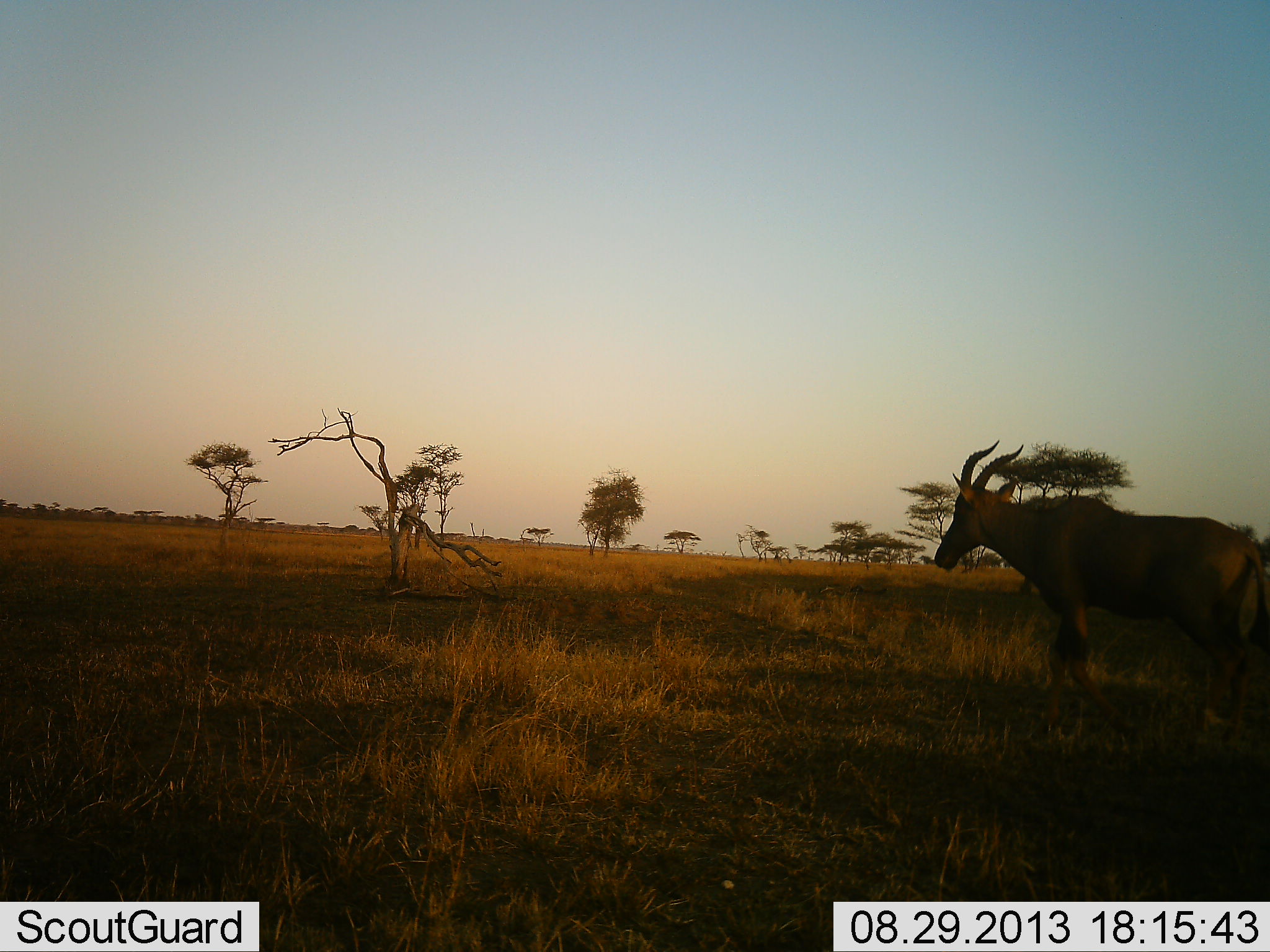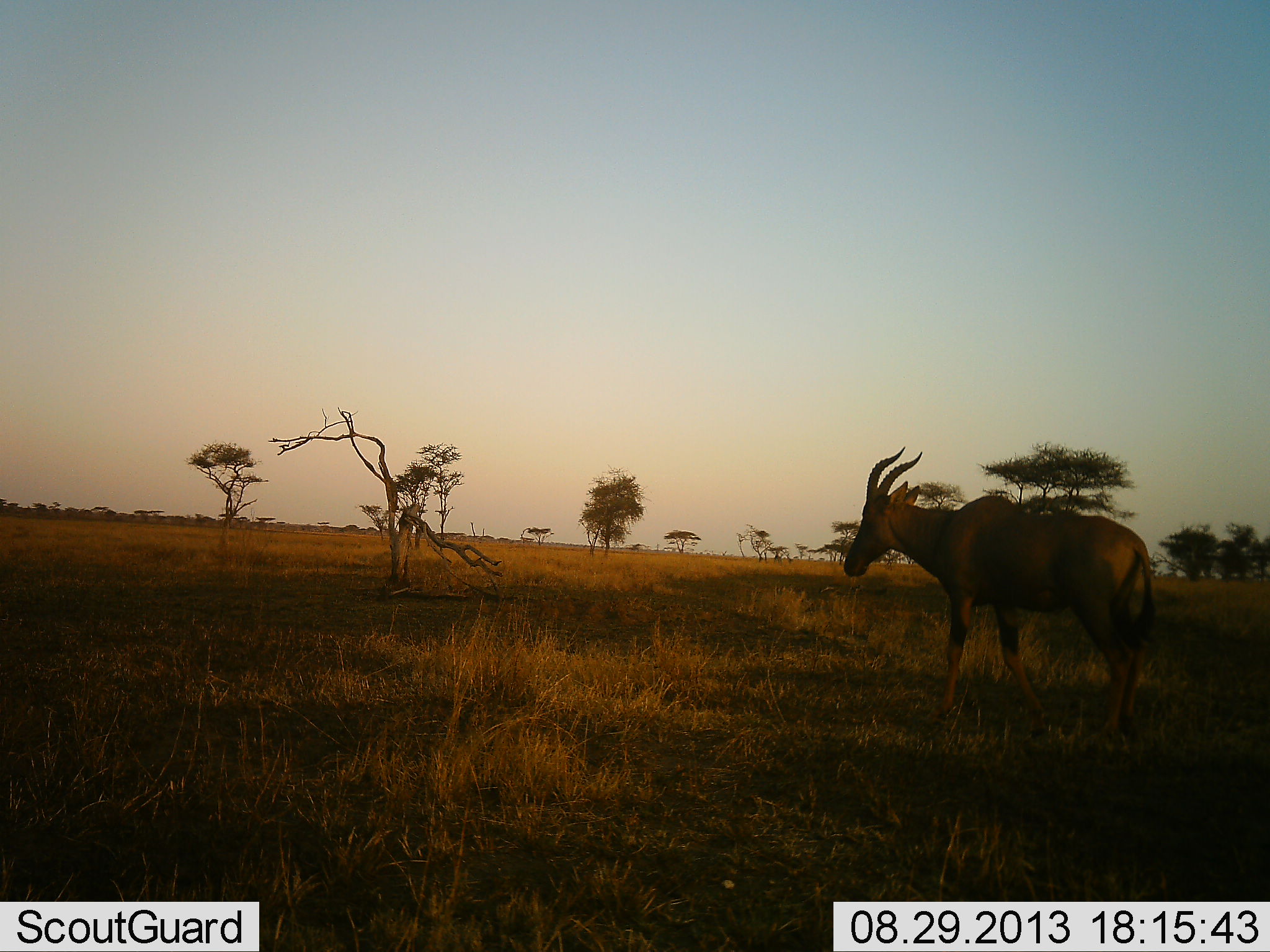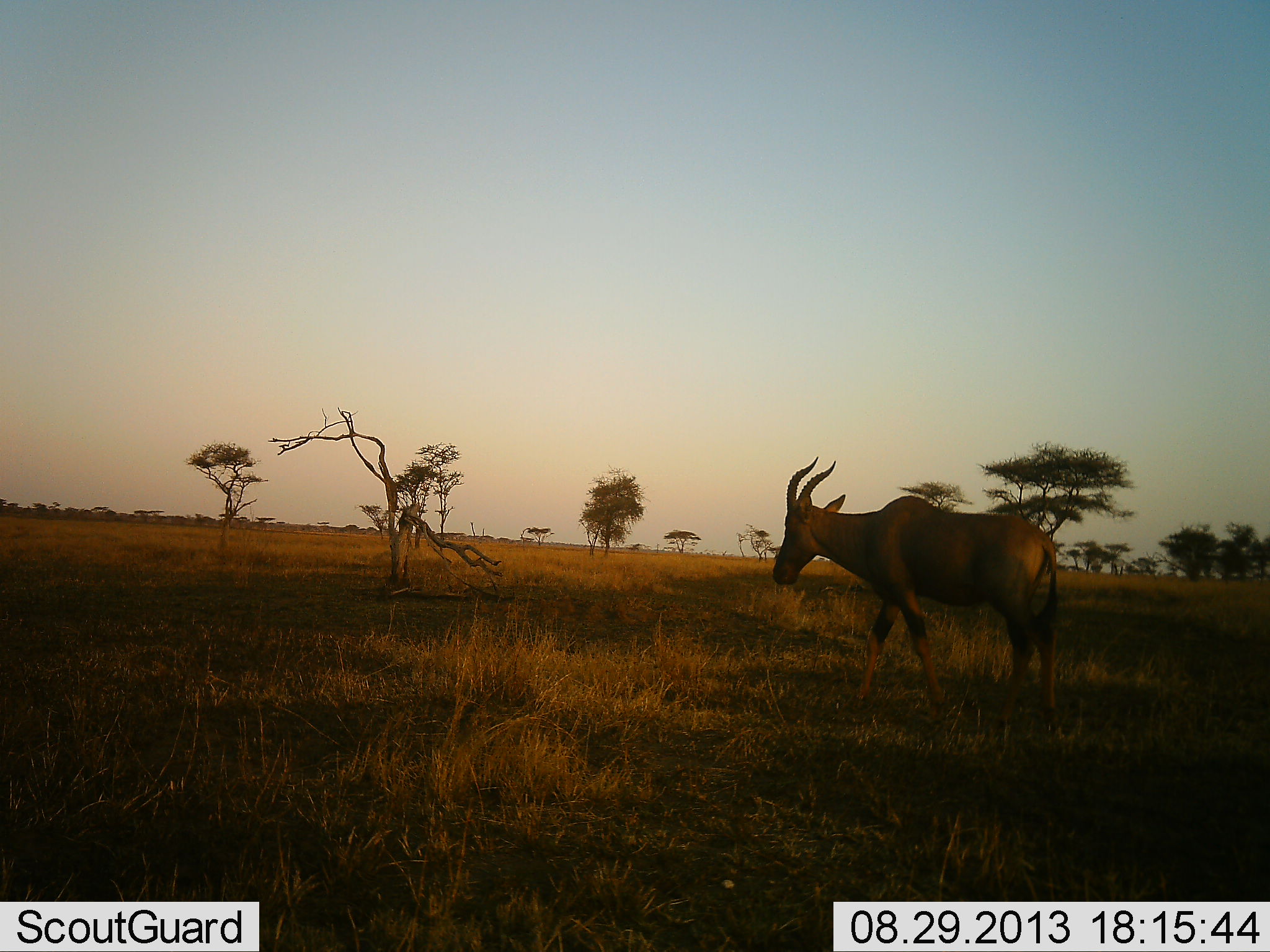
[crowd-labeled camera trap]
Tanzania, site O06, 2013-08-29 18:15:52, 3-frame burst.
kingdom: Animalia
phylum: Chordata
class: Mammalia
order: Artiodactyla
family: Bovidae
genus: Alcelaphus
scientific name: Alcelaphus buselaphus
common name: hartebeest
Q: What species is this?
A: Hartebeest (Alcelaphus buselaphus).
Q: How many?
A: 1.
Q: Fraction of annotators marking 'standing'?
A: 17%.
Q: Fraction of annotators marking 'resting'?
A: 0%.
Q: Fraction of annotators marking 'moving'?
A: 83%.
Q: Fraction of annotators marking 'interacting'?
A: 0%.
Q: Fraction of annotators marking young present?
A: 0%.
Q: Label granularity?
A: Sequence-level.